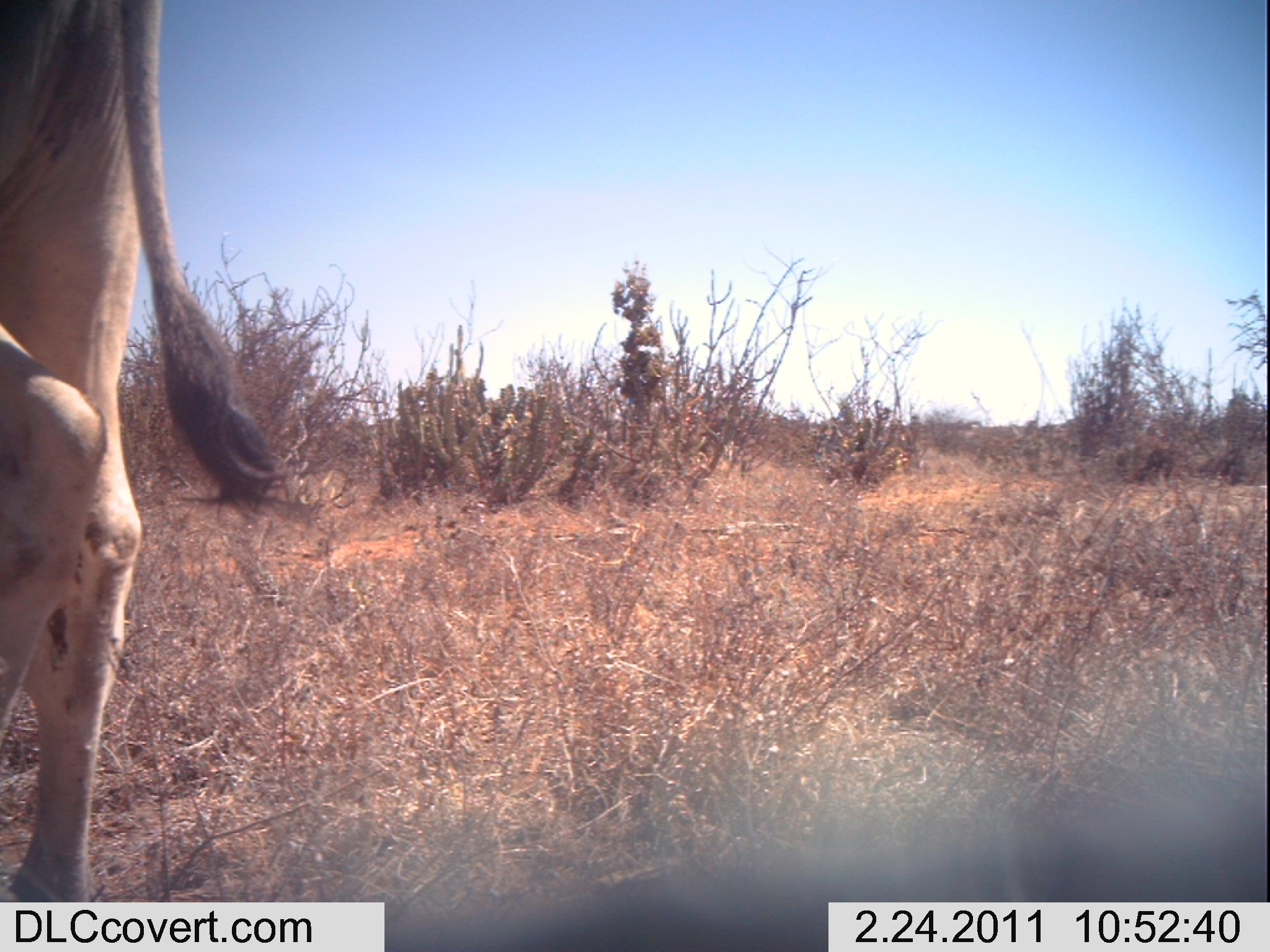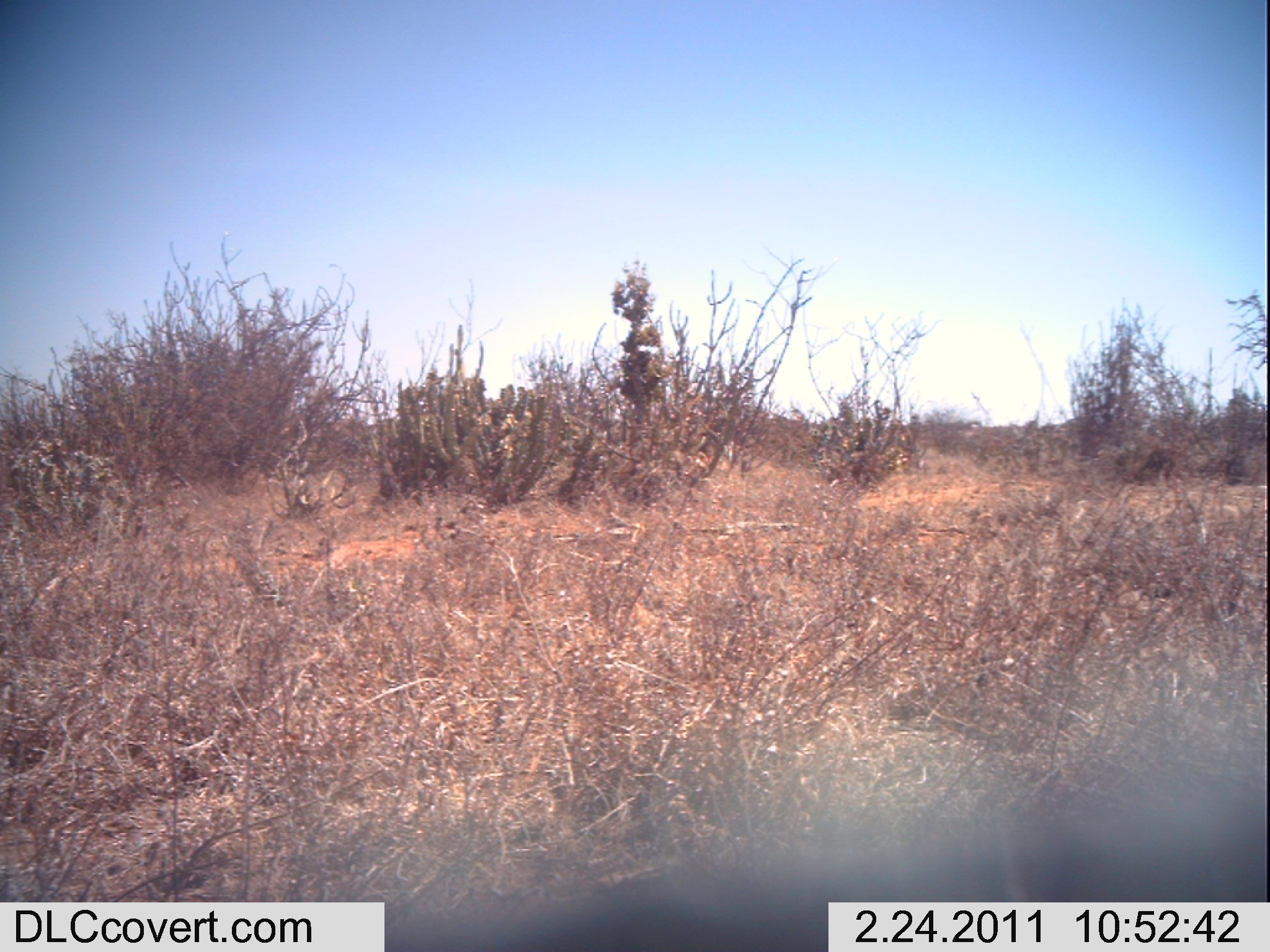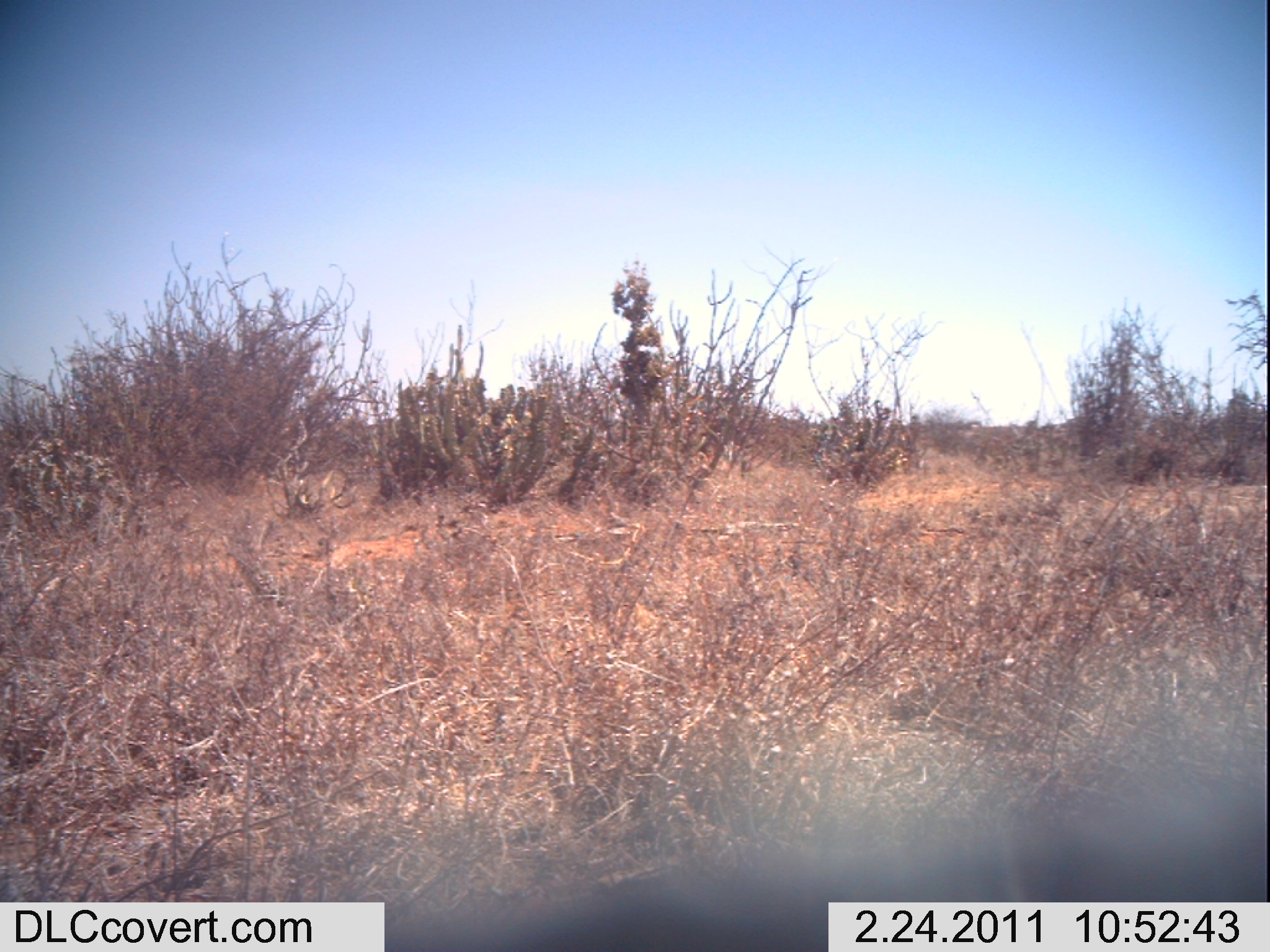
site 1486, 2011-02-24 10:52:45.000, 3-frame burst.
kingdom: Animalia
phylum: Chordata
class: Mammalia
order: Artiodactyla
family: Bovidae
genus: Bos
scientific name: Bos taurus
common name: domestic cattle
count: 1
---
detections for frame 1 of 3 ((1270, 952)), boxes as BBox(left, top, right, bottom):
bos taurus: BBox(0, 0, 291, 901)